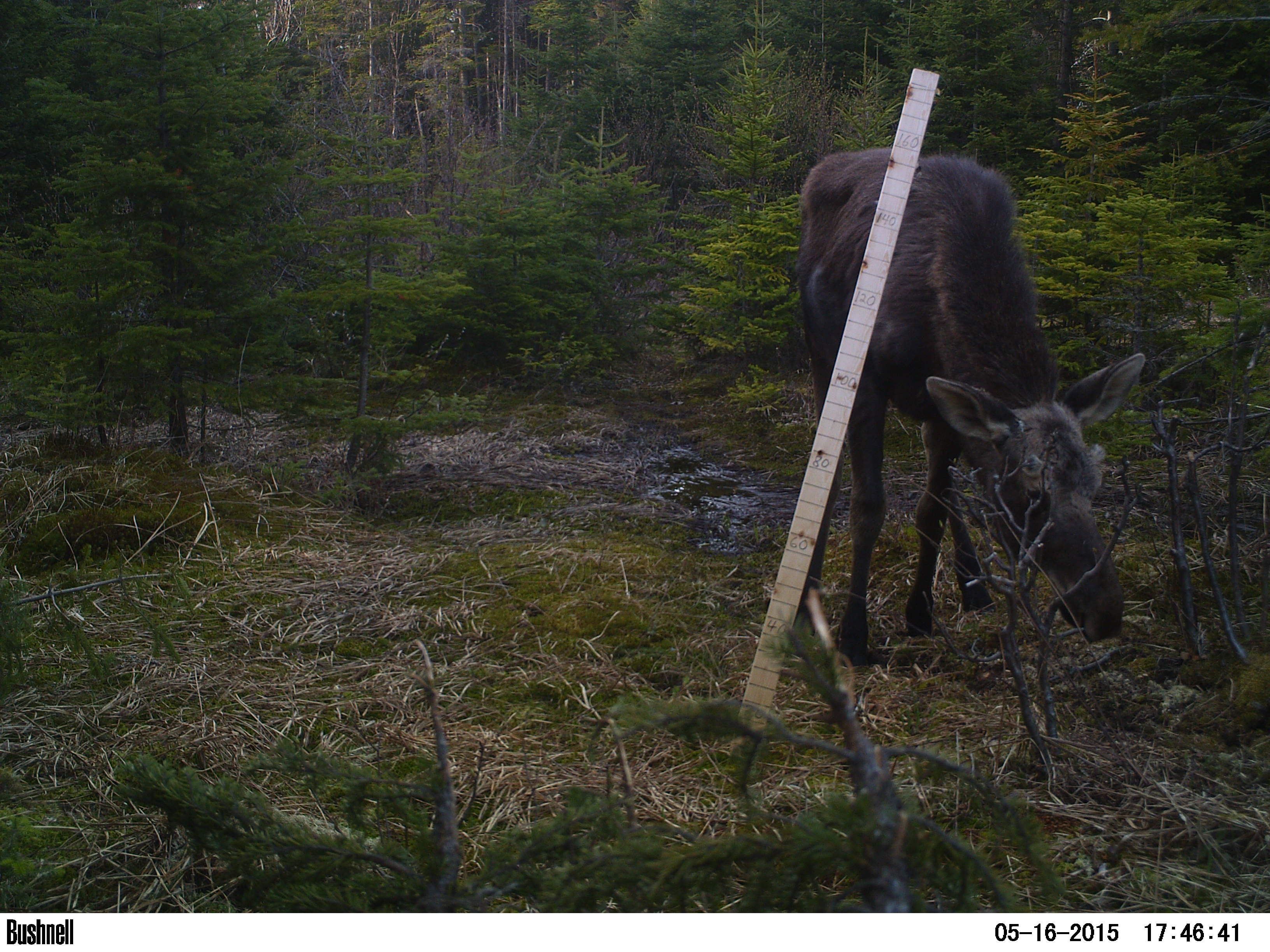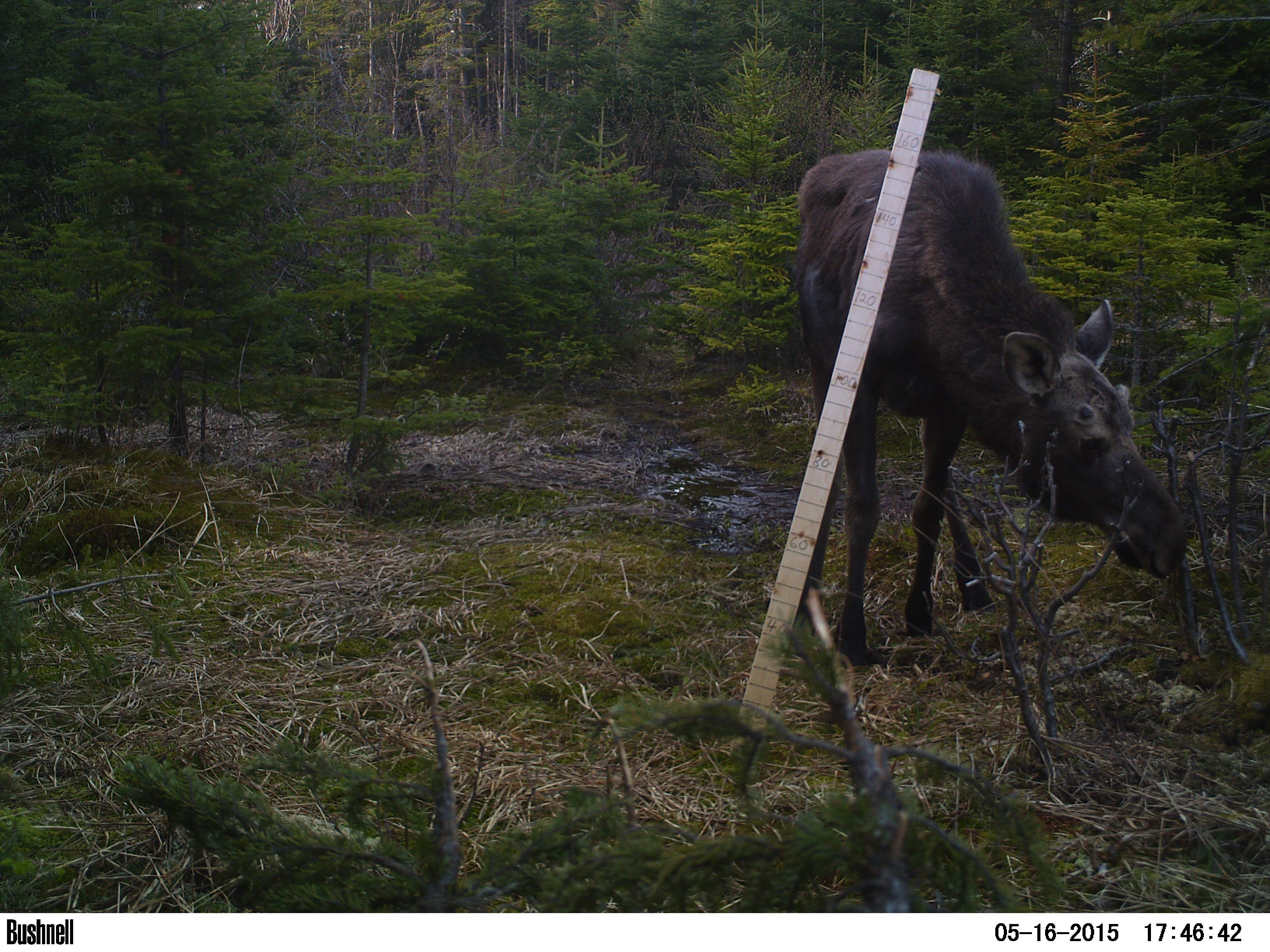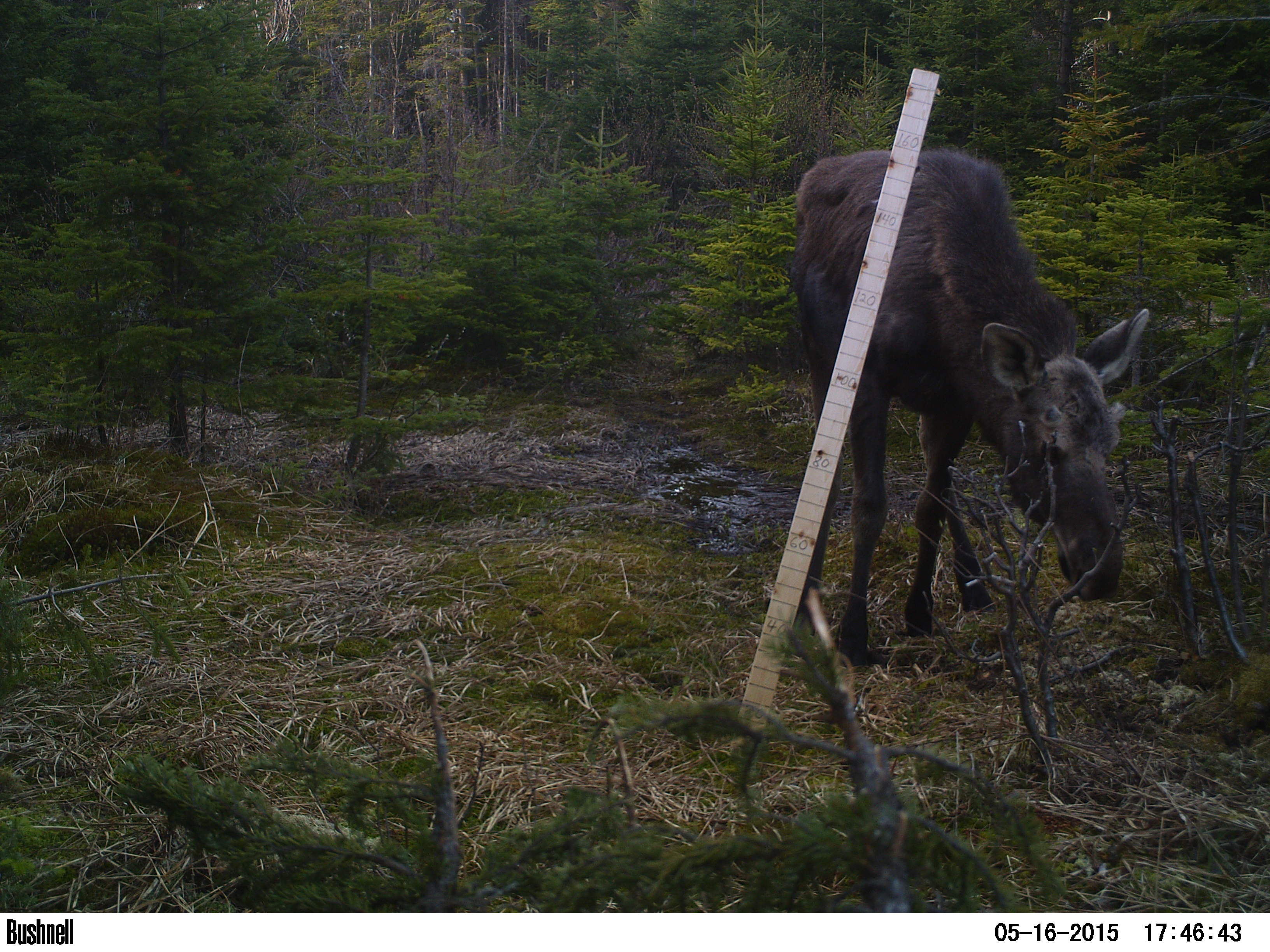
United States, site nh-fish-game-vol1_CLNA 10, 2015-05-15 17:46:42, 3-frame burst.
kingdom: Animalia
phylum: Chordata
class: Mammalia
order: Artiodactyla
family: Cervidae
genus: Alces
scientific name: Alces alces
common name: moose